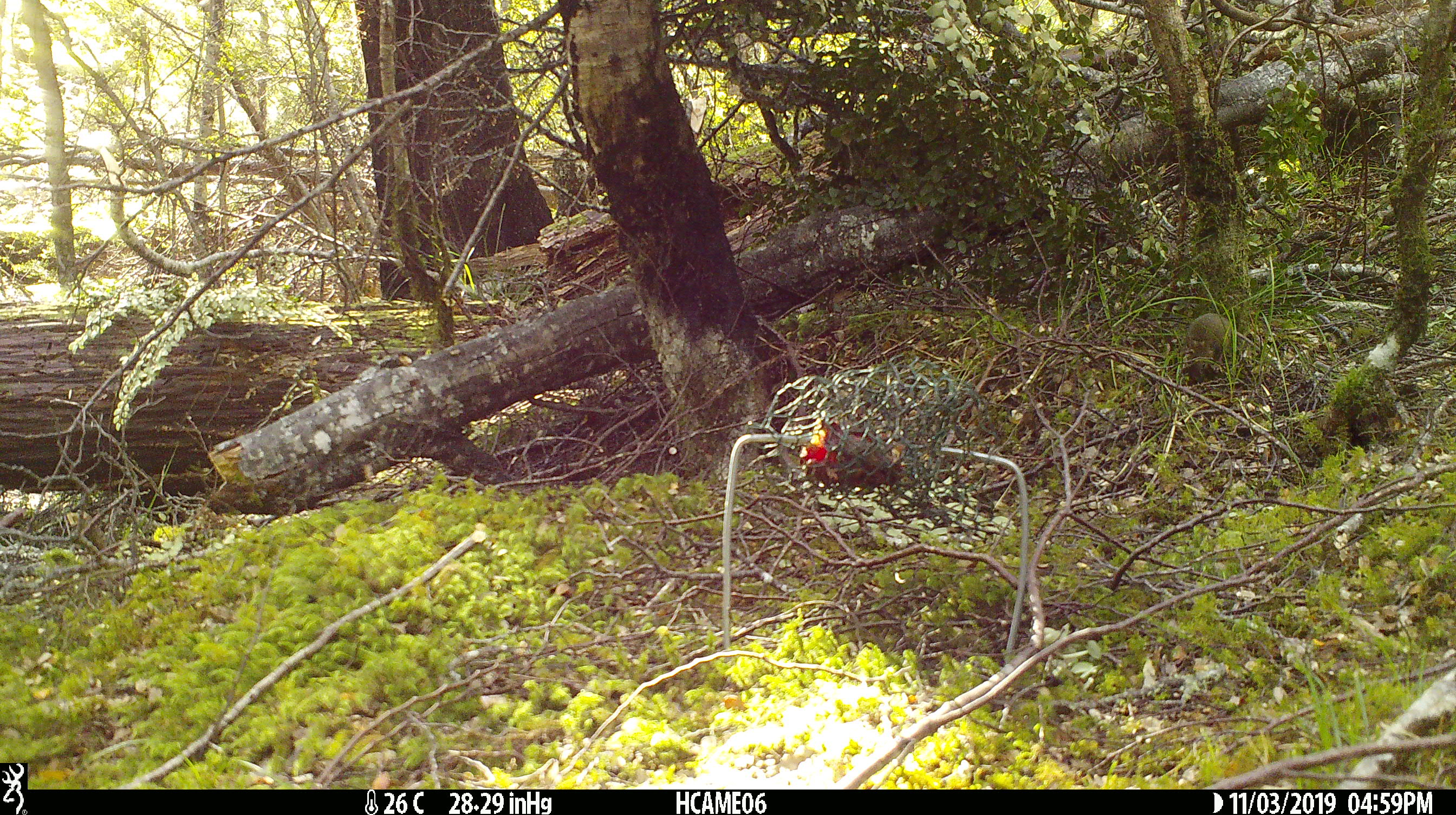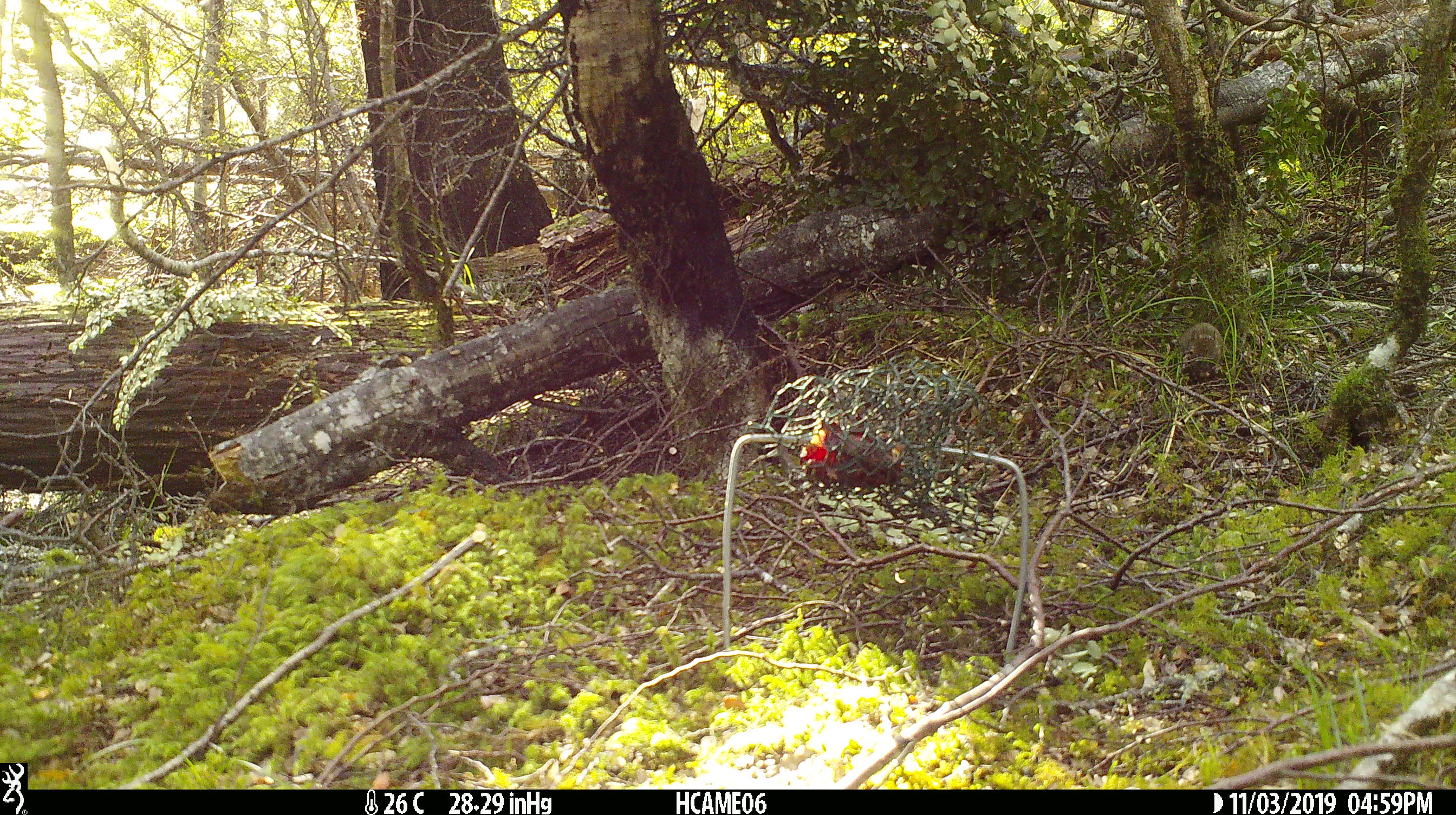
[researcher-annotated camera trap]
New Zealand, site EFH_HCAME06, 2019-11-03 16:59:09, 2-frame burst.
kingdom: Animalia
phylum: Chordata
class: Mammalia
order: Rodentia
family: Muridae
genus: Mus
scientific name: Mus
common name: mouse